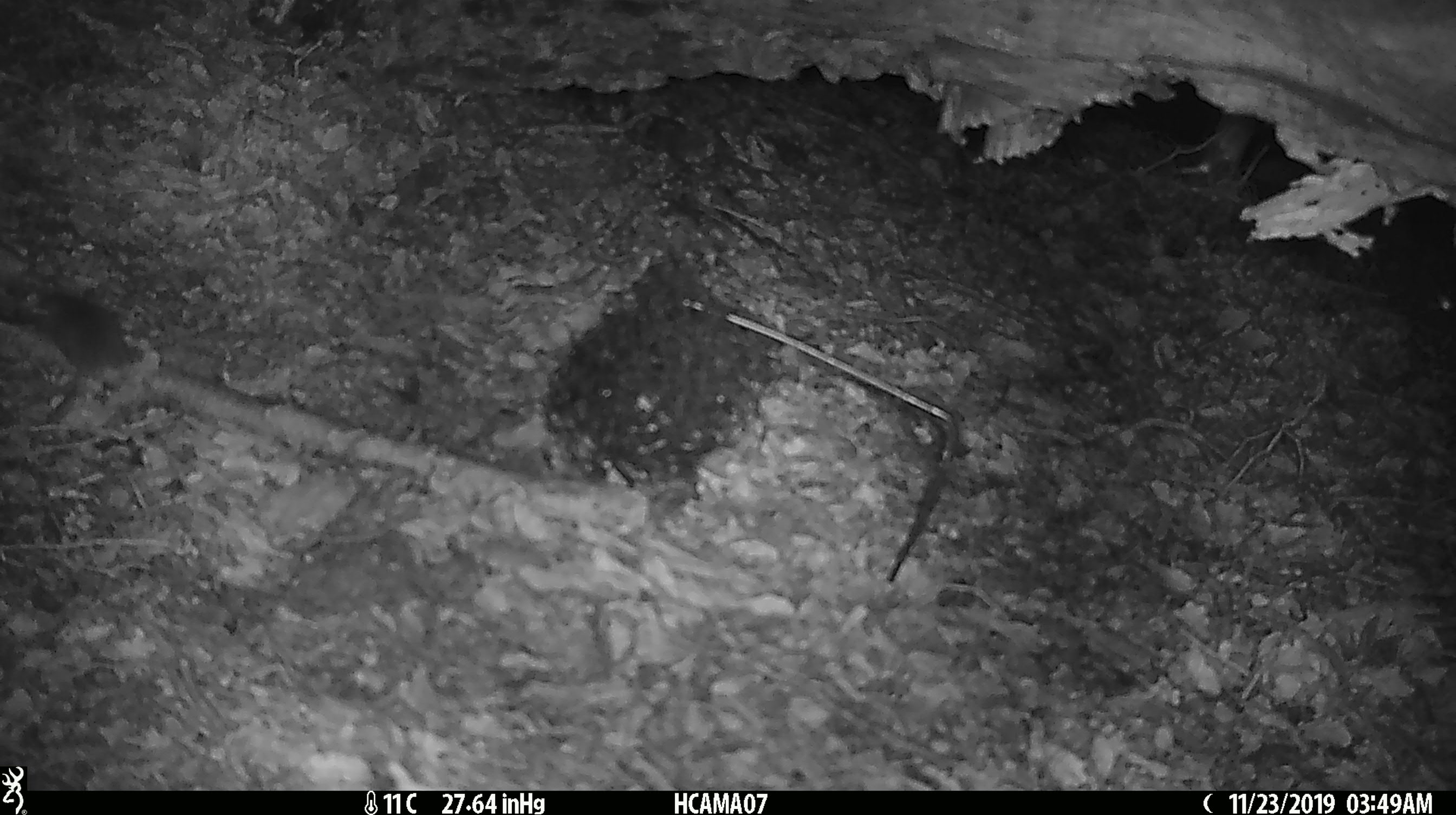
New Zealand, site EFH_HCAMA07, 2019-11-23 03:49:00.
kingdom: Animalia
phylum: Chordata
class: Mammalia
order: Rodentia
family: Muridae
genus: Mus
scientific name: Mus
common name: mouse